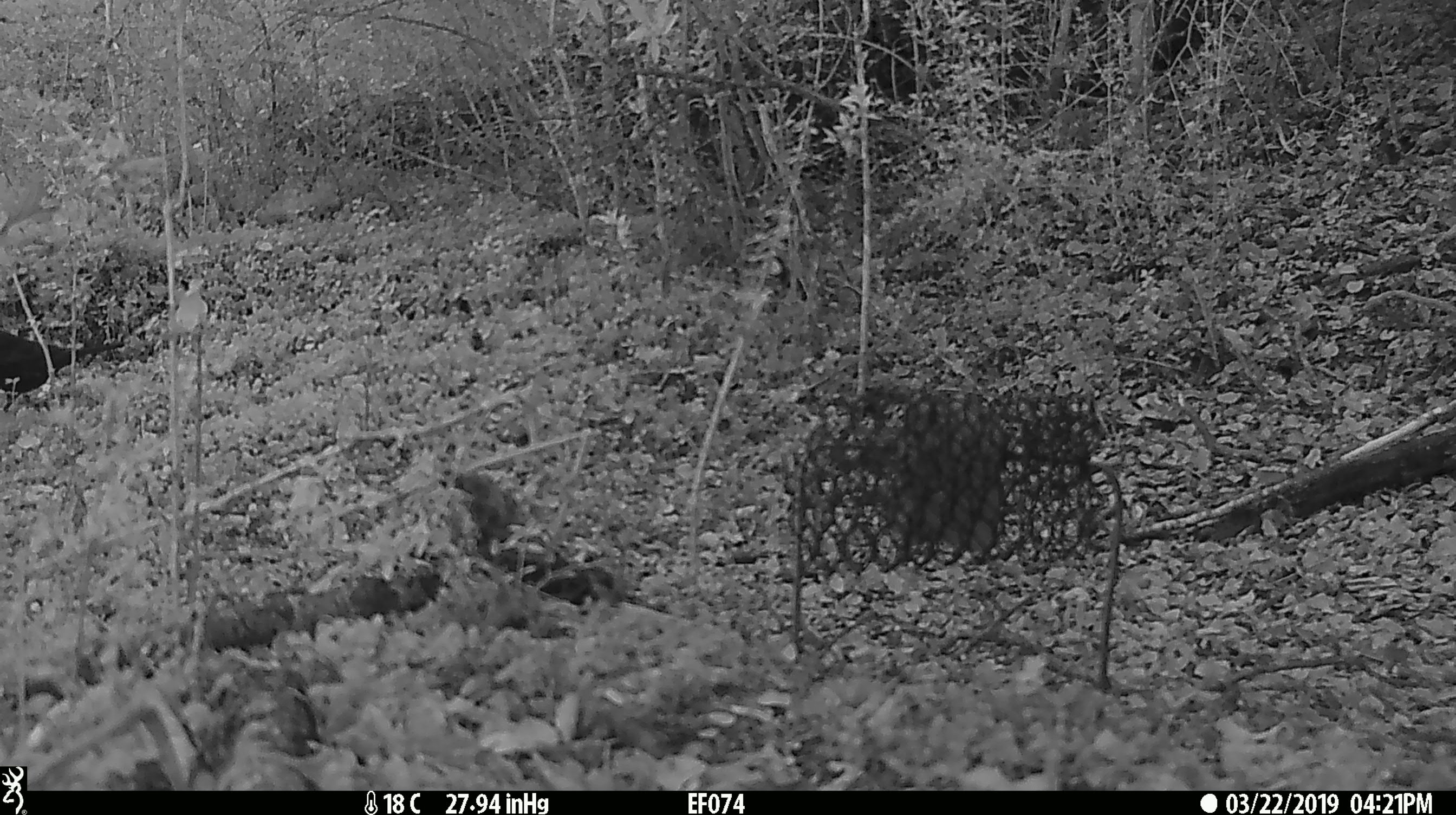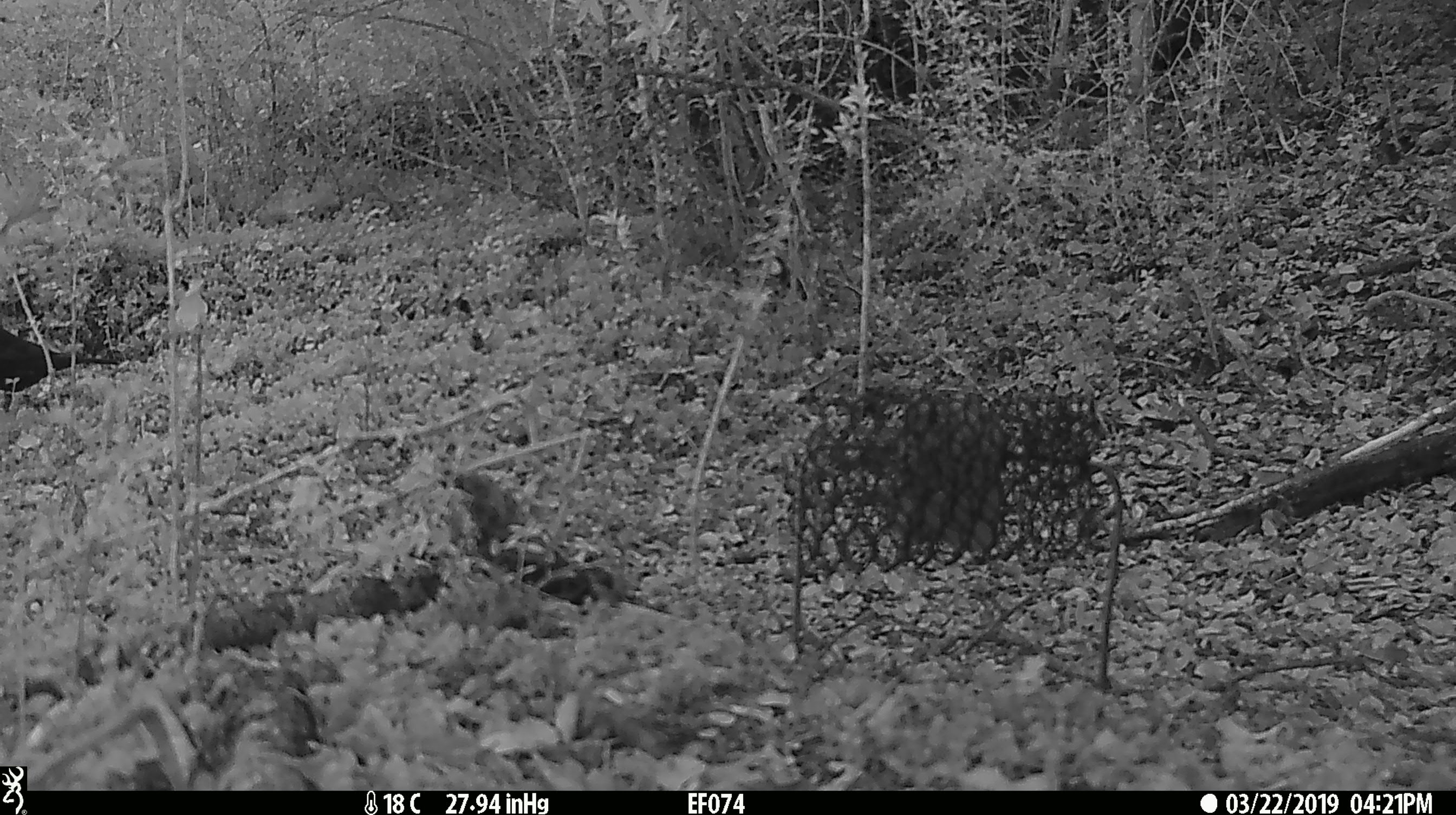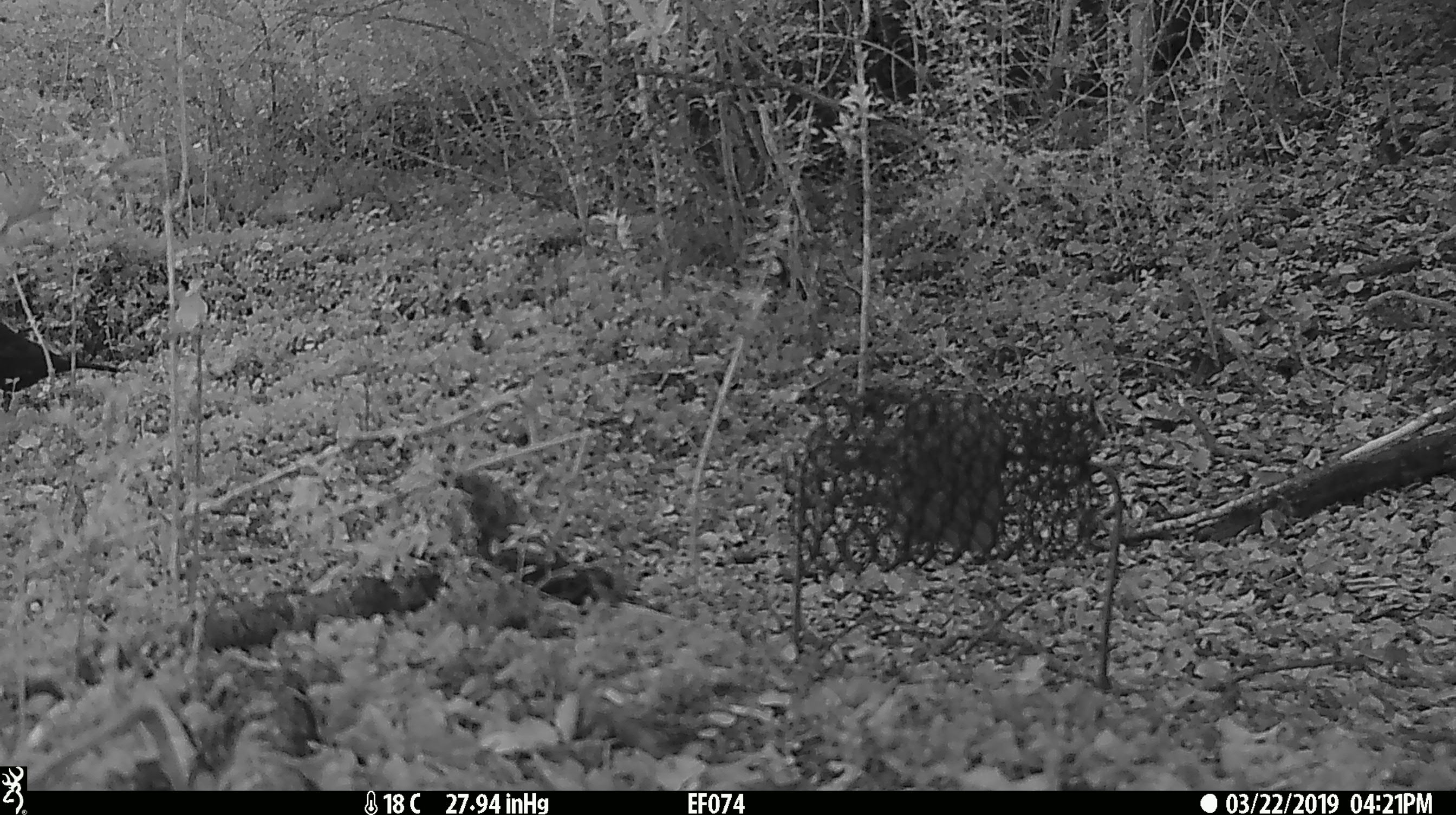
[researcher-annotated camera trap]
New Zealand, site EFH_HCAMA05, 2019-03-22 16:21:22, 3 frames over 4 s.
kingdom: Animalia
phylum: Chordata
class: Aves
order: Passeriformes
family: Turdidae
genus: Turdus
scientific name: Turdus merula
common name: eurasian blackbird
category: blackbird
Blackbird (eurasian blackbird) (Turdus merula).